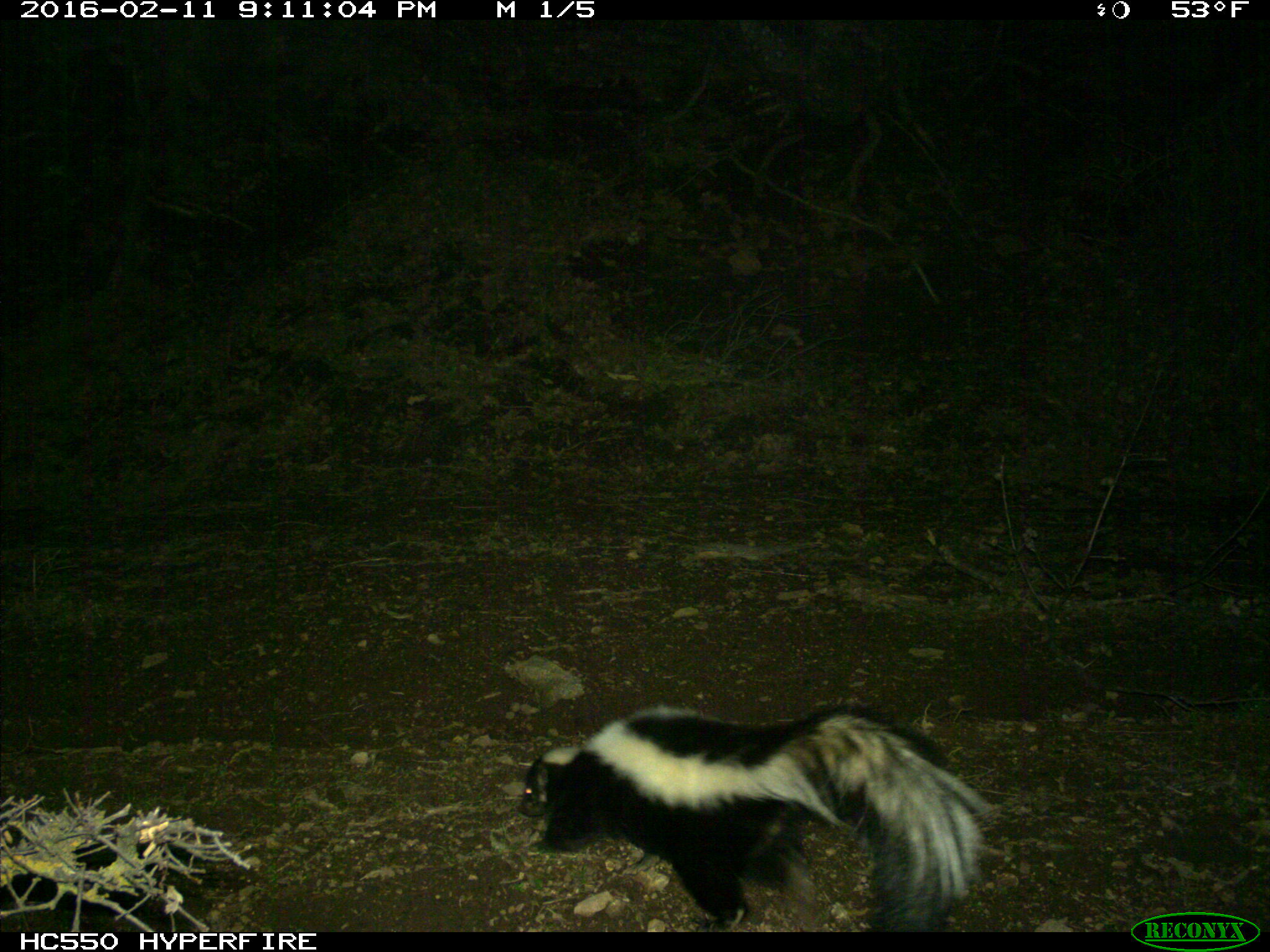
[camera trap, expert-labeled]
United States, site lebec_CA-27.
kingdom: Animalia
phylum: Chordata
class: Mammalia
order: Carnivora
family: Mephitidae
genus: Mephitis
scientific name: Mephitis mephitis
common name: striped skunk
Mephitis mephitis (striped skunk).